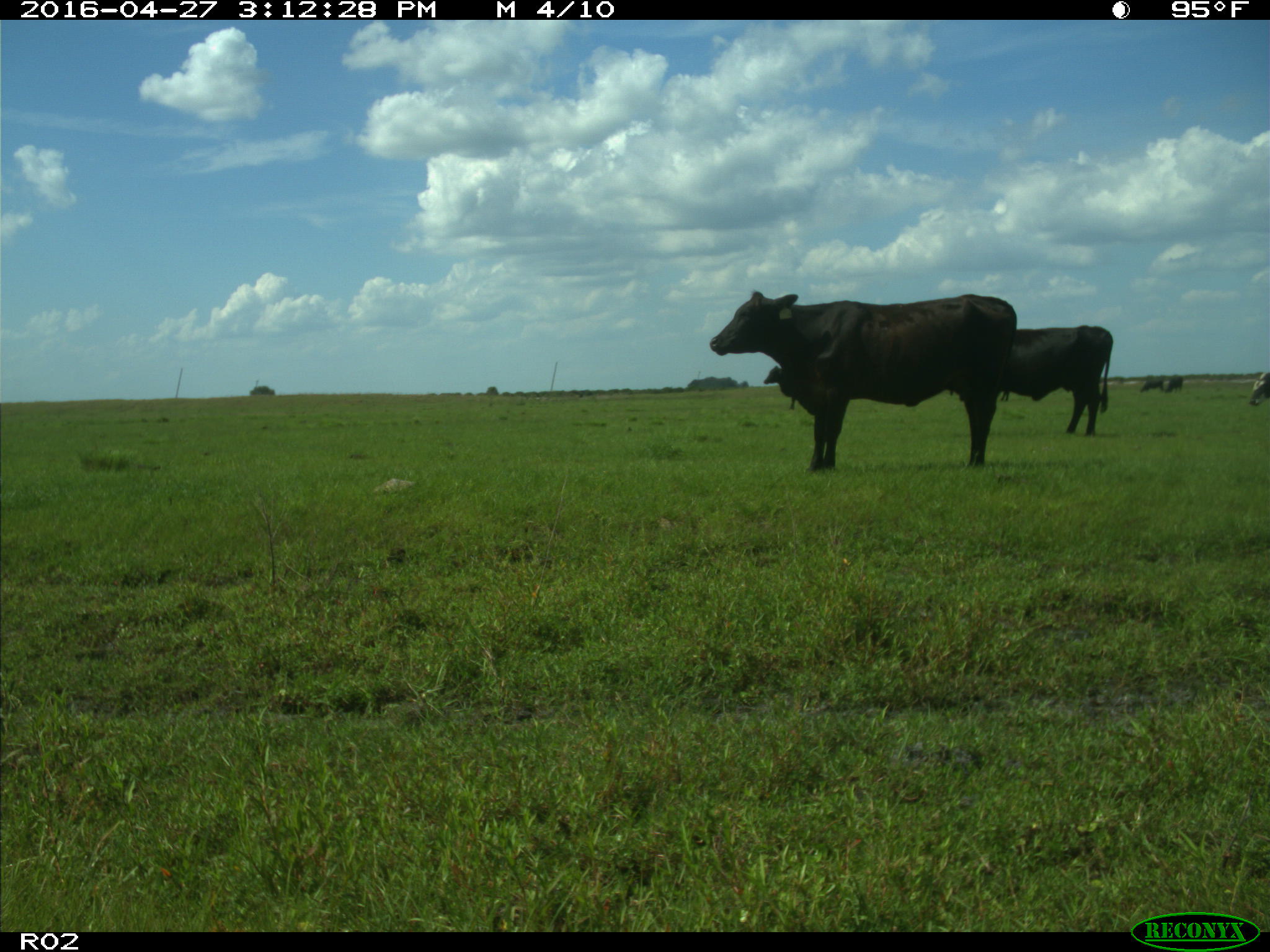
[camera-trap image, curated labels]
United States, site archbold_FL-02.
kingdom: Animalia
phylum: Chordata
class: Mammalia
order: Artiodactyla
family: Bovidae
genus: Bos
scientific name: Bos taurus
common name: domestic cow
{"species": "Bos taurus (domestic cow)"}